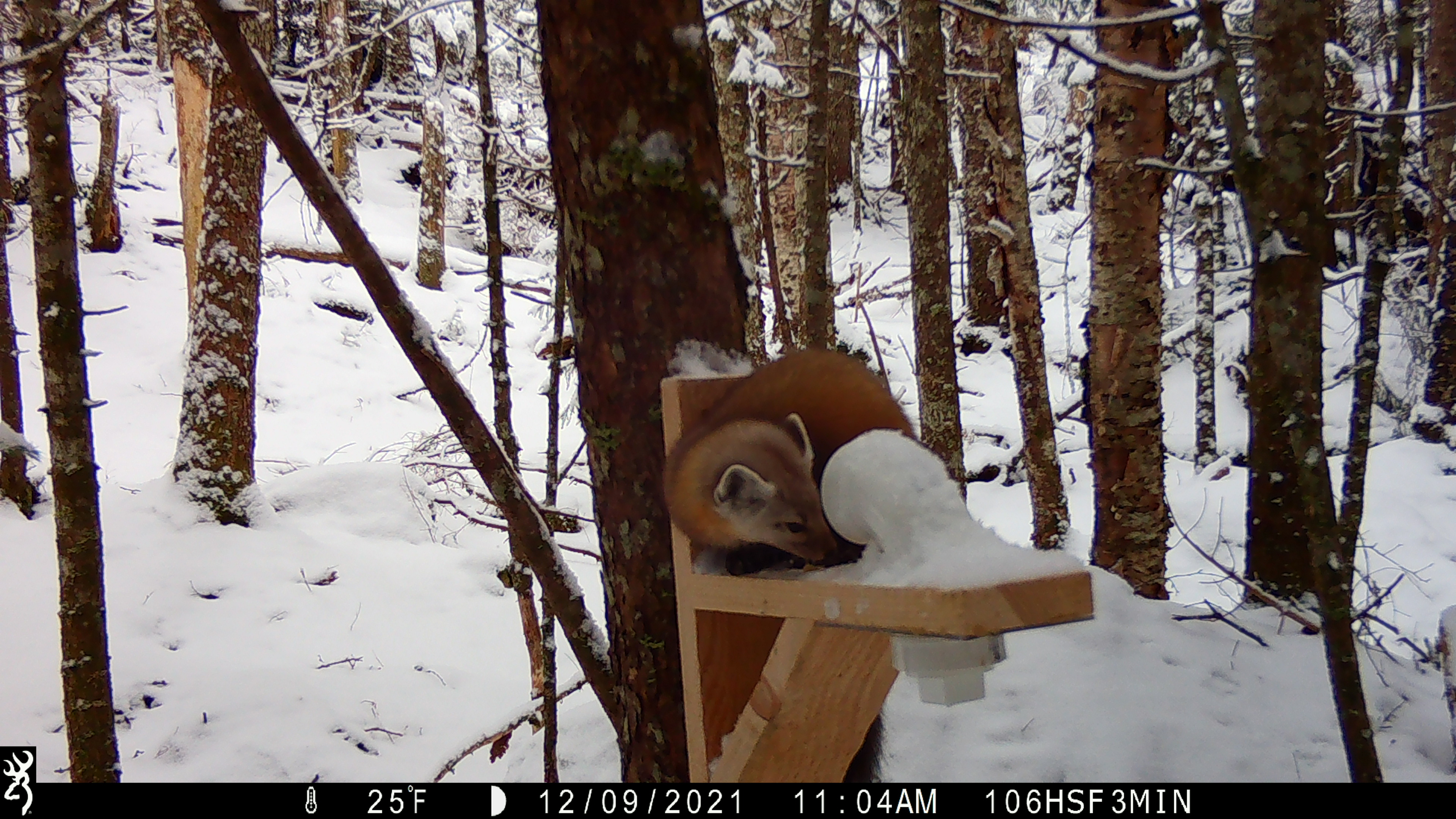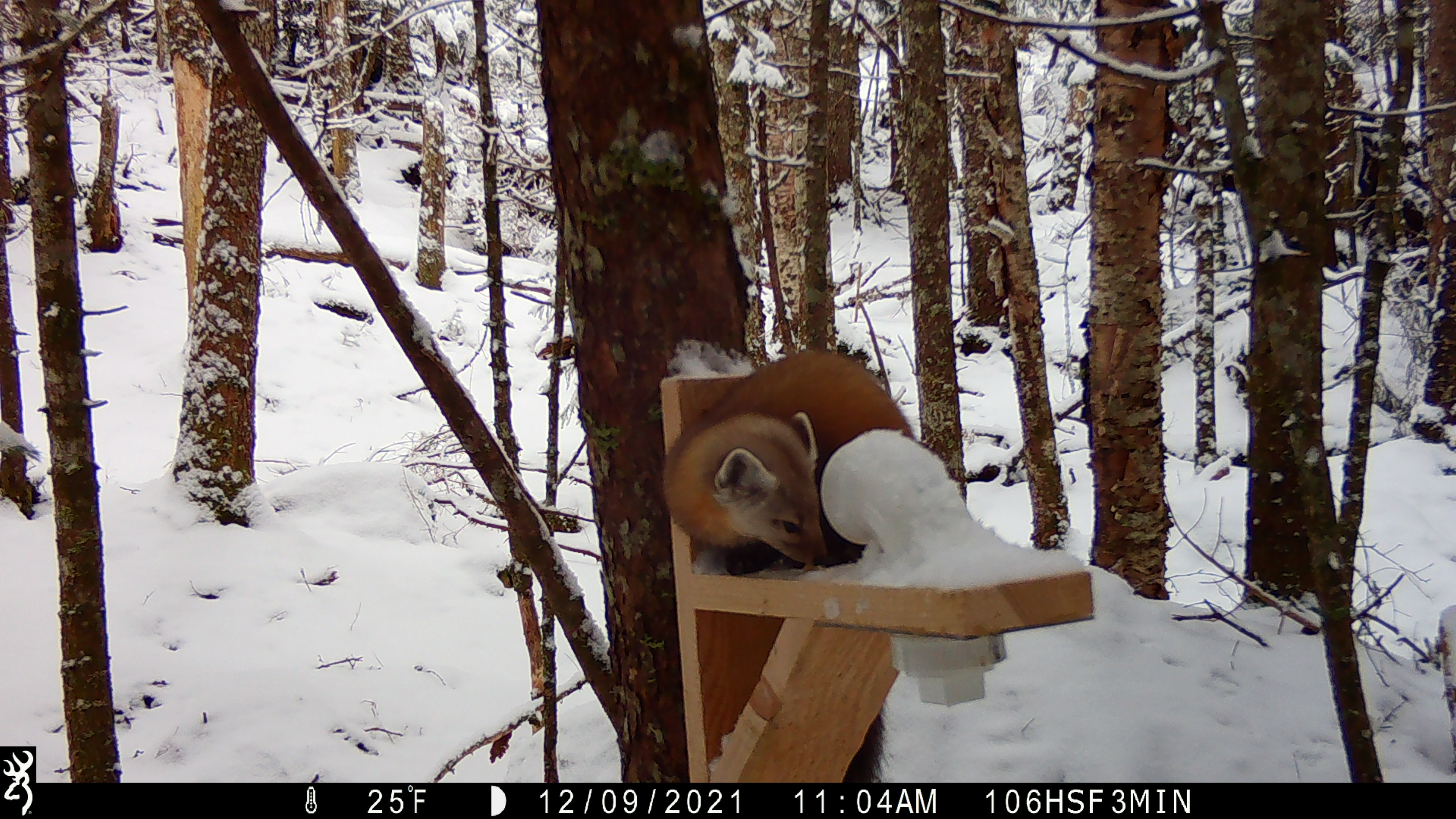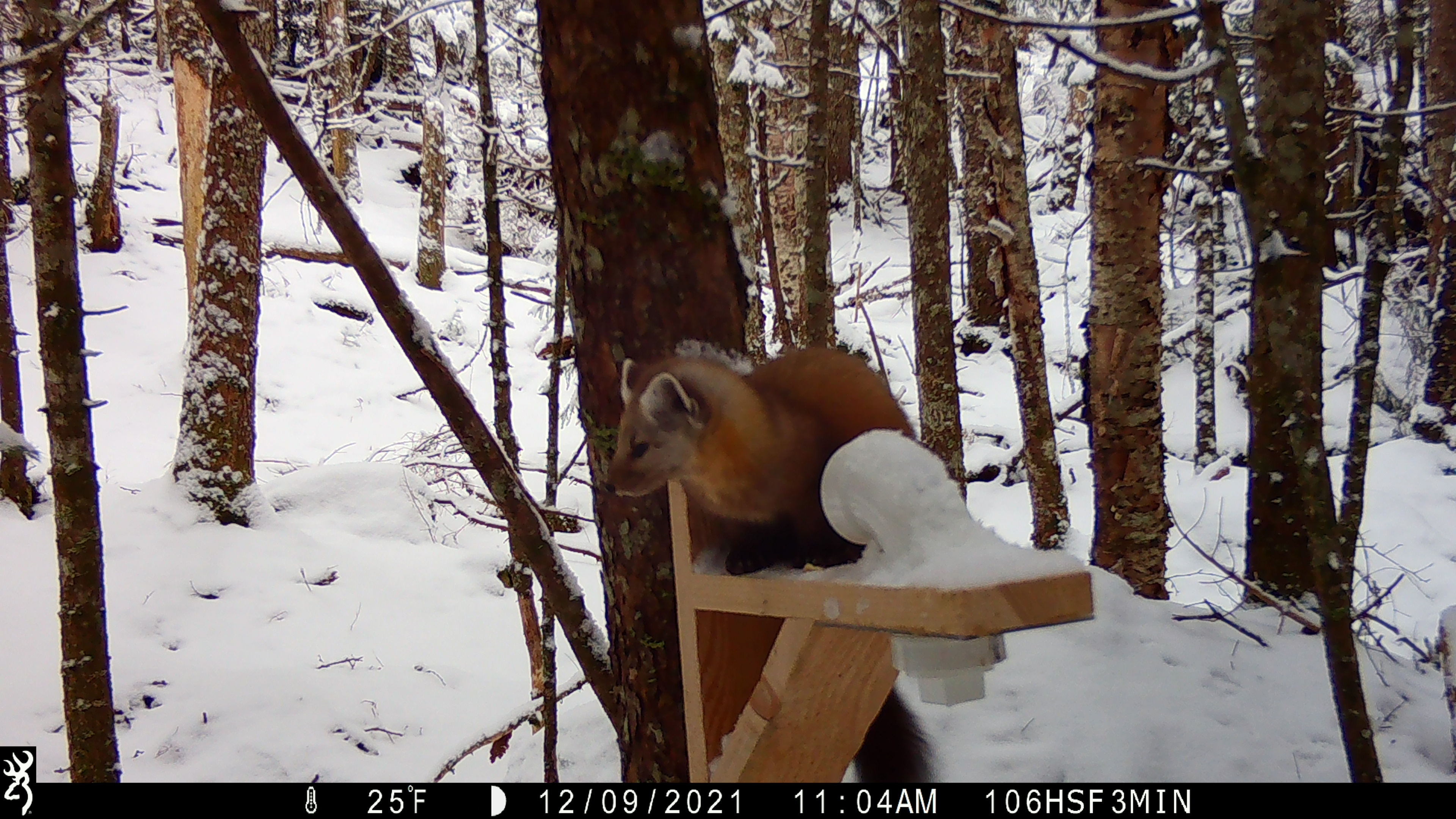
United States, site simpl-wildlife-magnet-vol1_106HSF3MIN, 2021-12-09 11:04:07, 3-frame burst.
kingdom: Animalia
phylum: Chordata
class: Mammalia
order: Carnivora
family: Mustelidae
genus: Martes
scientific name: Martes americana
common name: american marten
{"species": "american marten (Martes americana)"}